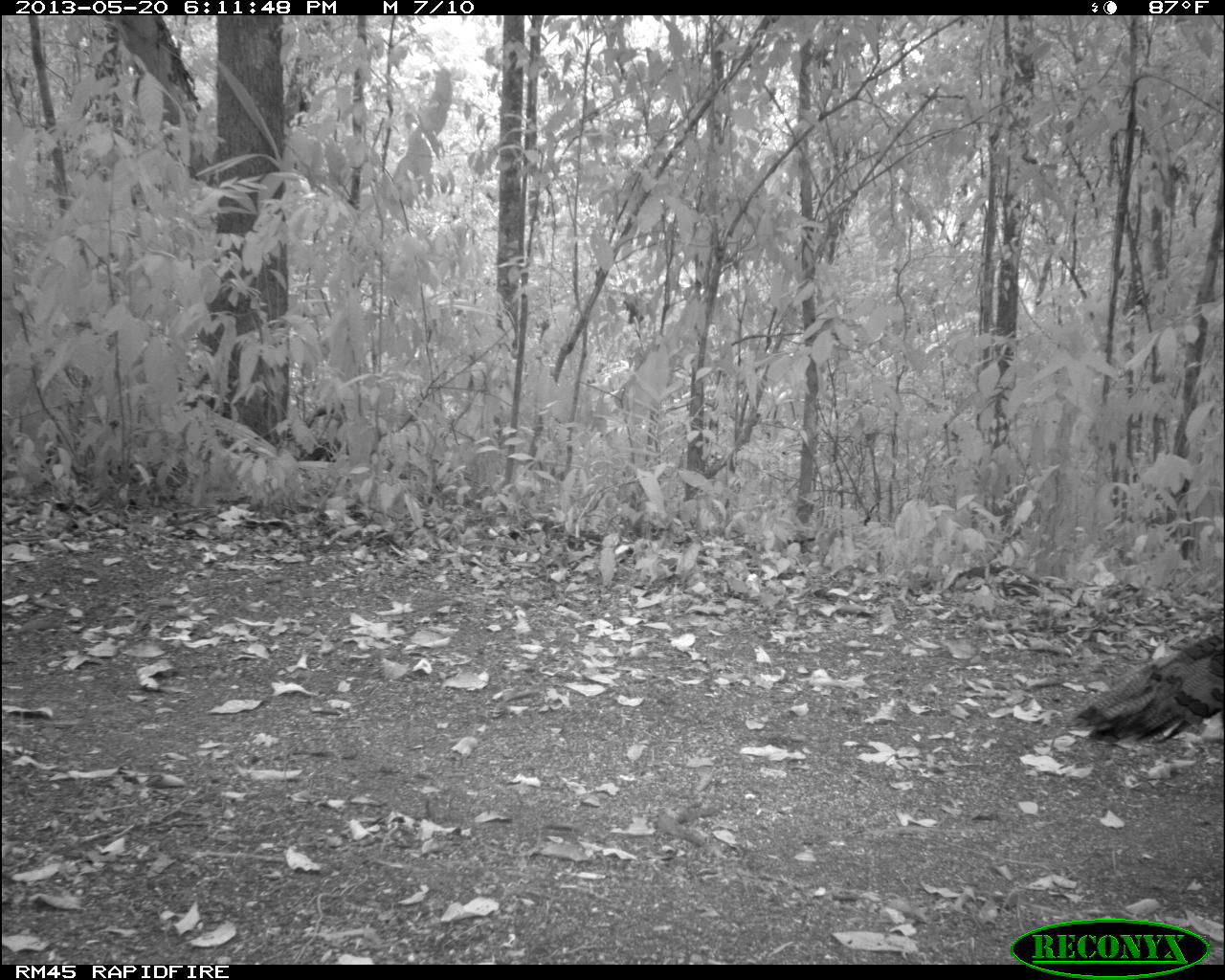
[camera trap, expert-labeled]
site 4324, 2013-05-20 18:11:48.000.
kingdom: Animalia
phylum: Chordata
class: Aves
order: Galliformes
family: Phasianidae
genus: Meleagris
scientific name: Meleagris ocellata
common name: ocellated turkey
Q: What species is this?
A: Meleagris ocellata (ocellated turkey).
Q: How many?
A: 1.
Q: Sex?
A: Female.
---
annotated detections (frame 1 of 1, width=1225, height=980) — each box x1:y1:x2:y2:
meleagris ocellata: 1062:630:1225:747